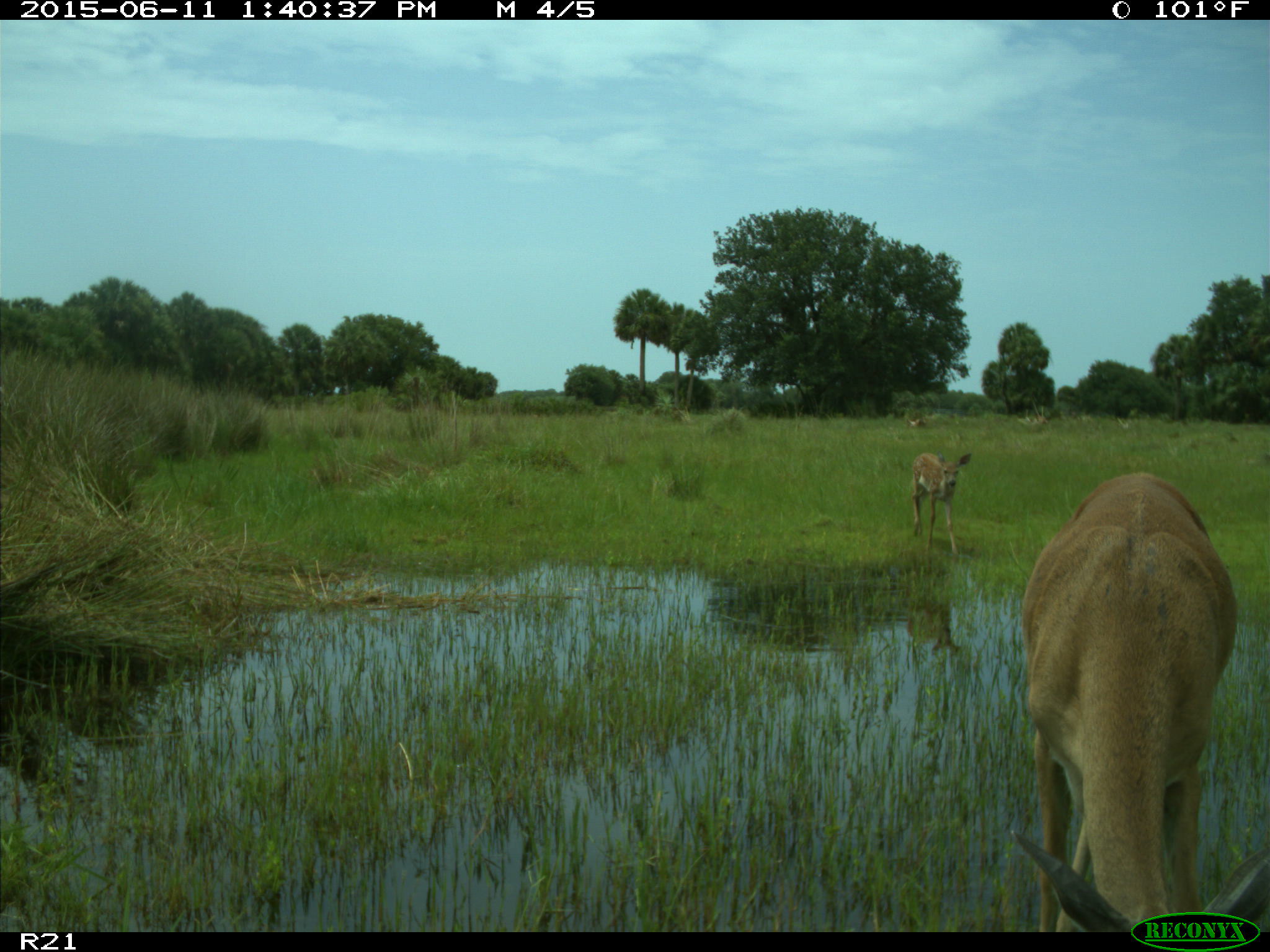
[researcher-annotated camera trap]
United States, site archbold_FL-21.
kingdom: Animalia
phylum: Chordata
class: Mammalia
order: Artiodactyla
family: Cervidae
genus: Odocoileus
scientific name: Odocoileus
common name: deer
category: unidentified deer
Unidentified deer (deer) (Odocoileus).